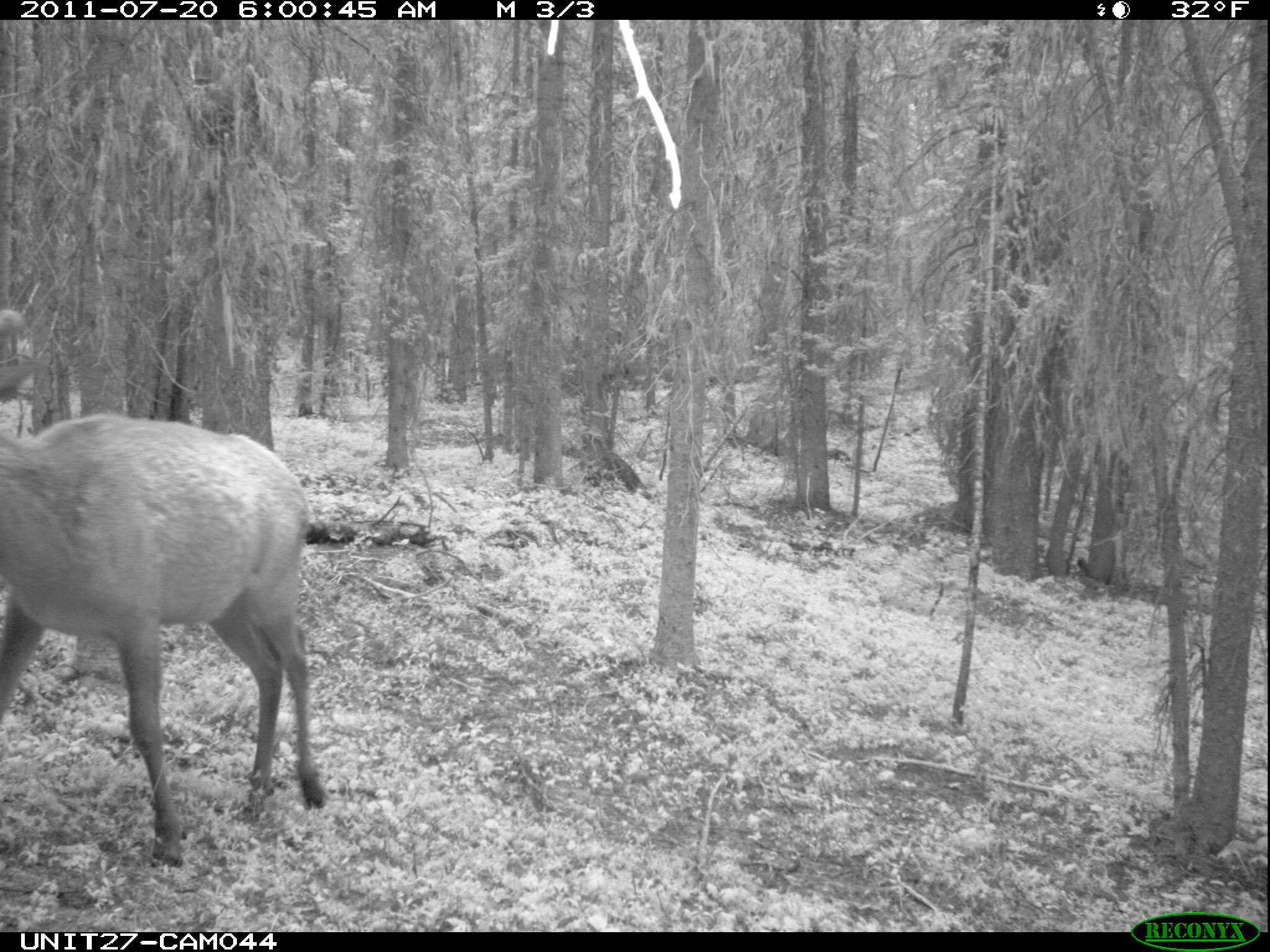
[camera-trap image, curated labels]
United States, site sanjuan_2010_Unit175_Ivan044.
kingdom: Animalia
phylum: Chordata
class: Mammalia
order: Artiodactyla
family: Cervidae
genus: Cervus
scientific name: Cervus elaphus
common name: red deer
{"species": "Cervus elaphus (red deer)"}